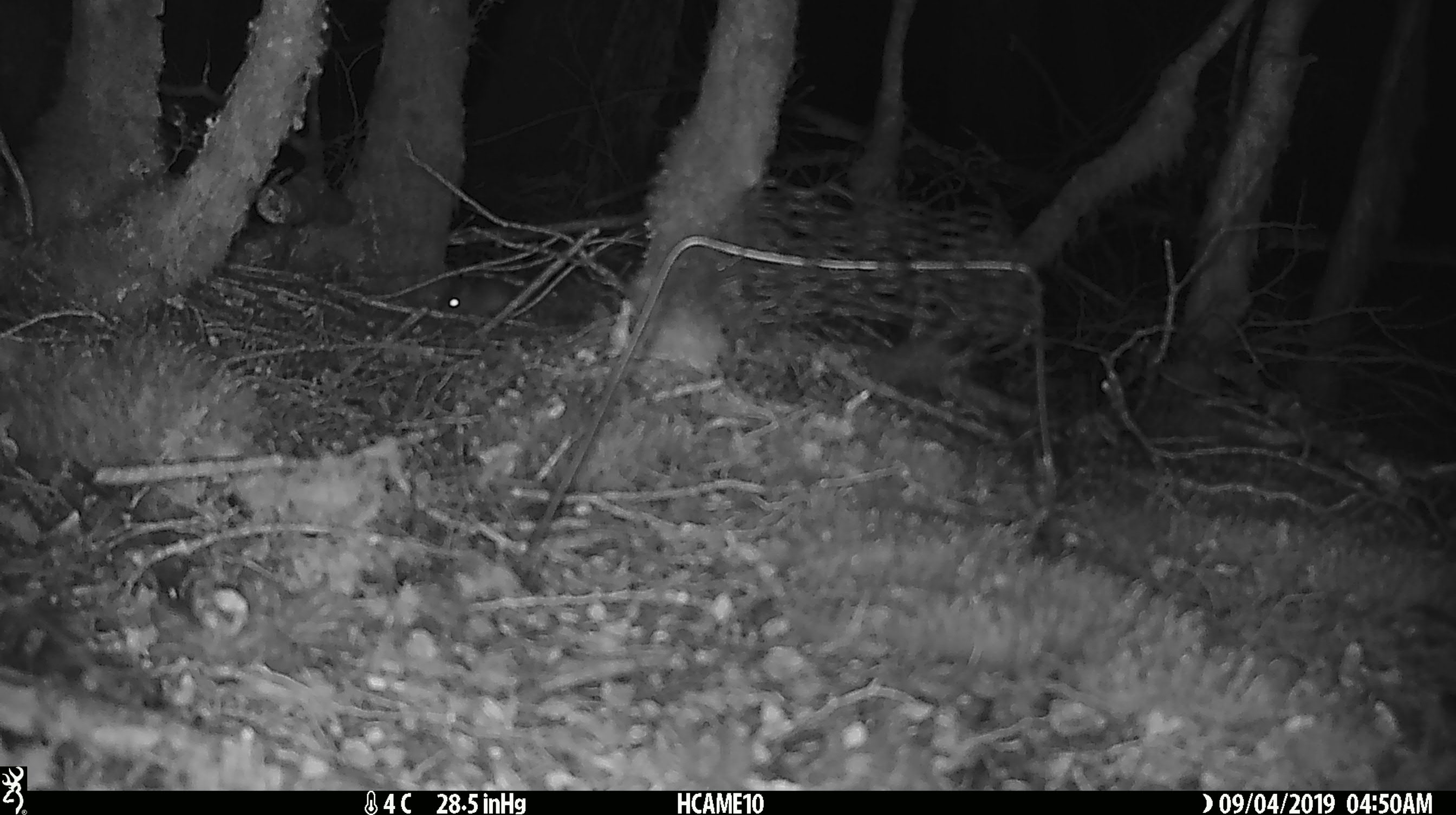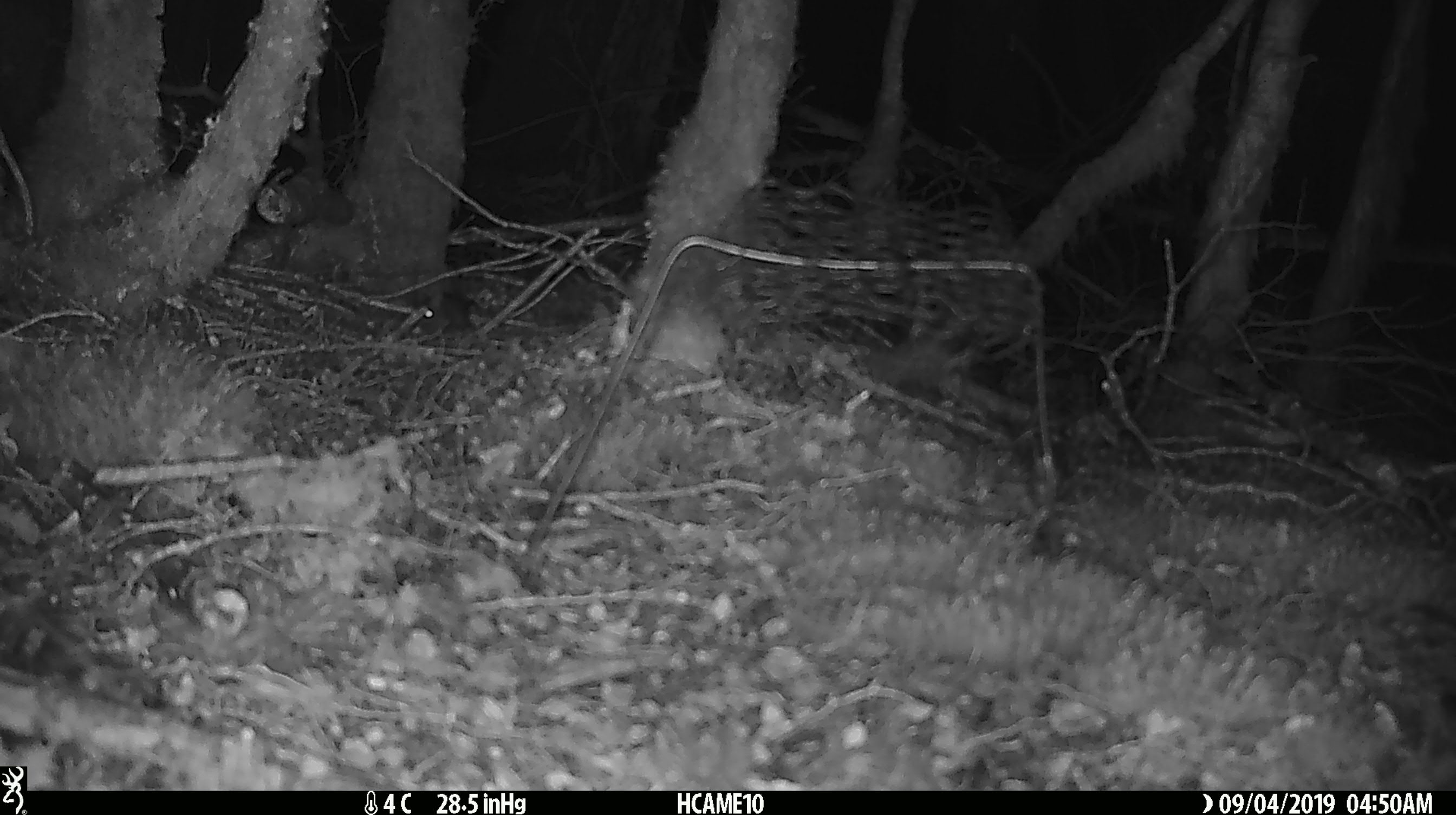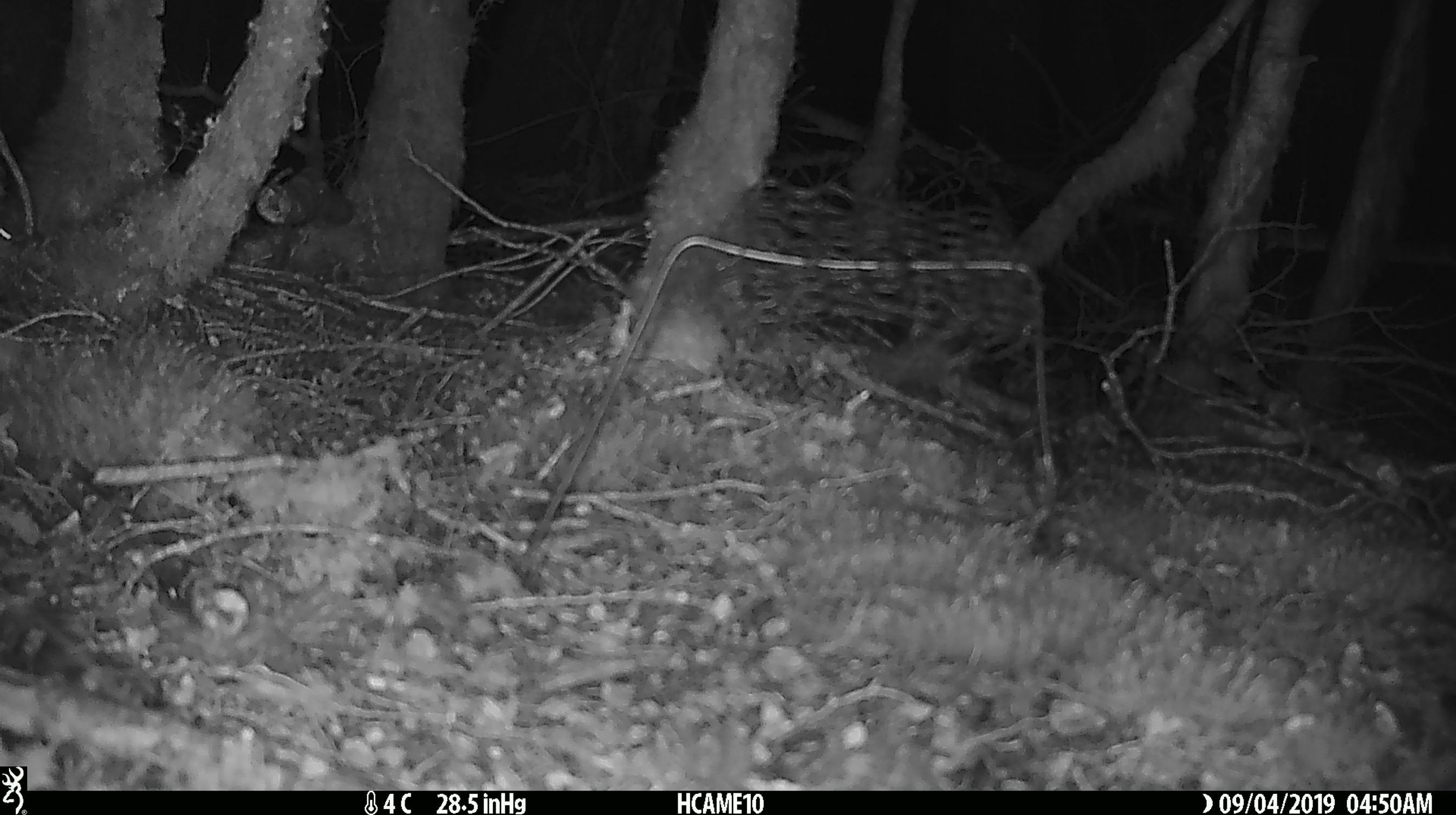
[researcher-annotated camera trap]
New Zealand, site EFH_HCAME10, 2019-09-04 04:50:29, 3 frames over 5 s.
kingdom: Animalia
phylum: Chordata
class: Mammalia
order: Rodentia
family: Muridae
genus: Mus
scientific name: Mus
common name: mouse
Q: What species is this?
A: Mouse (Mus).